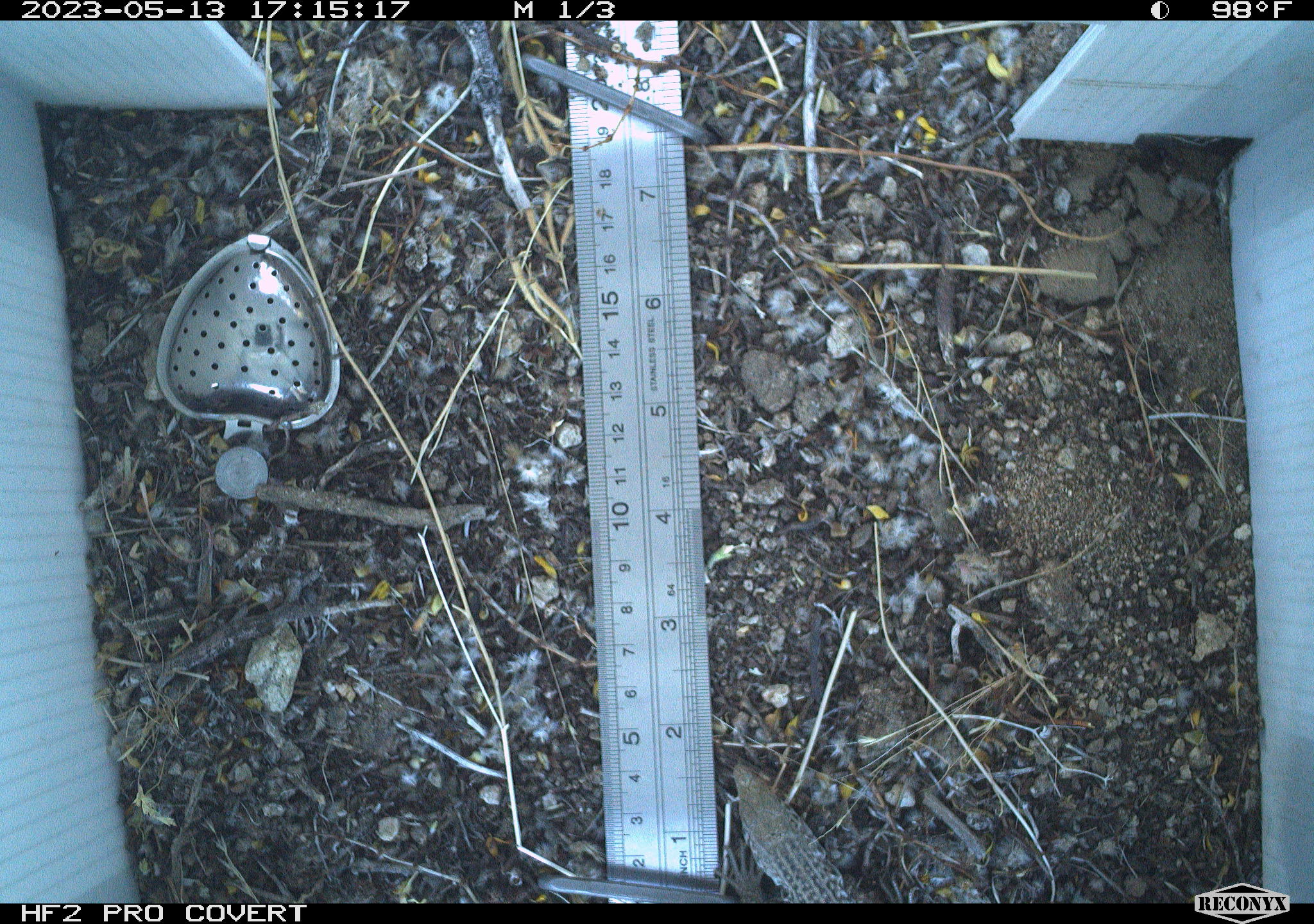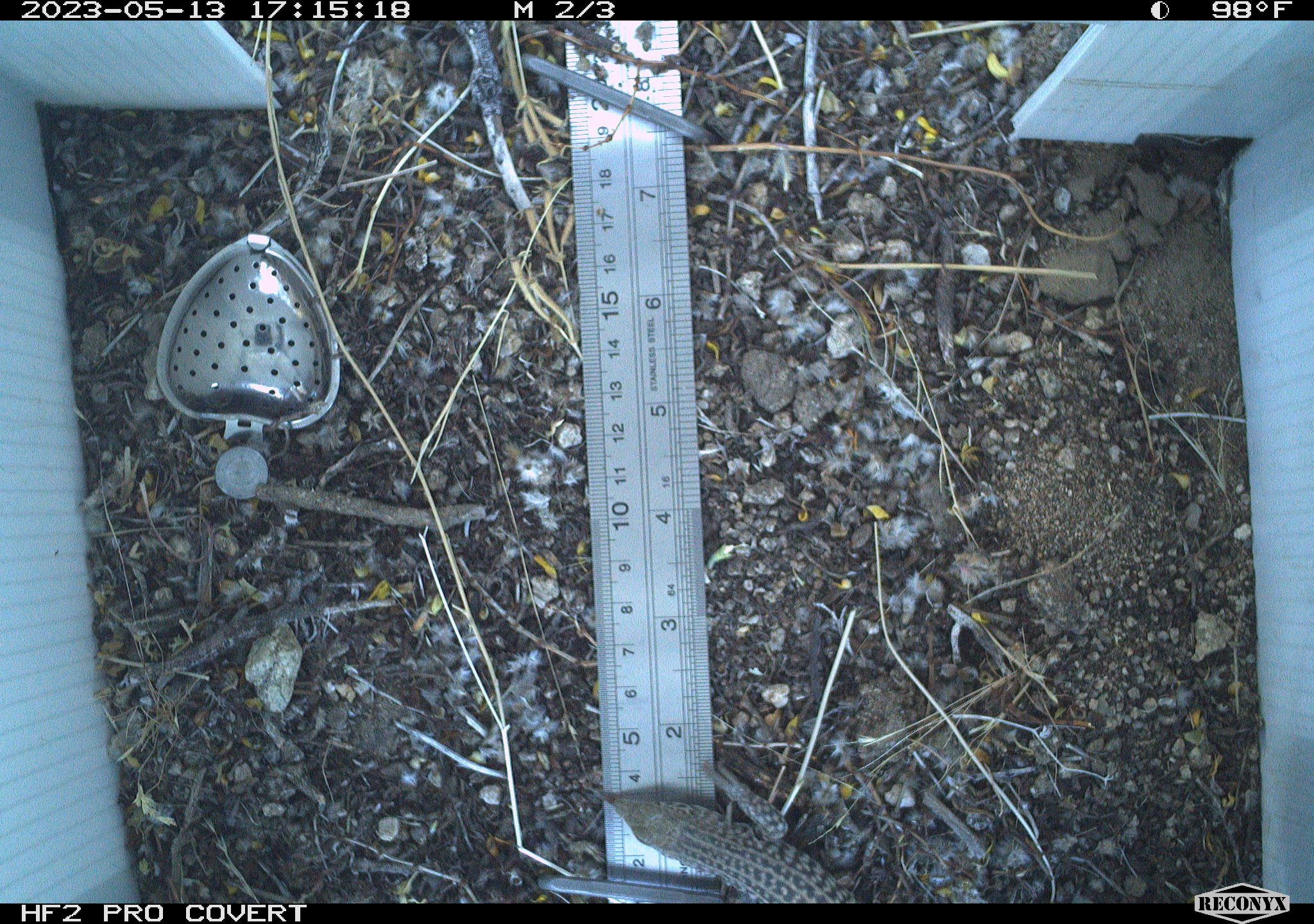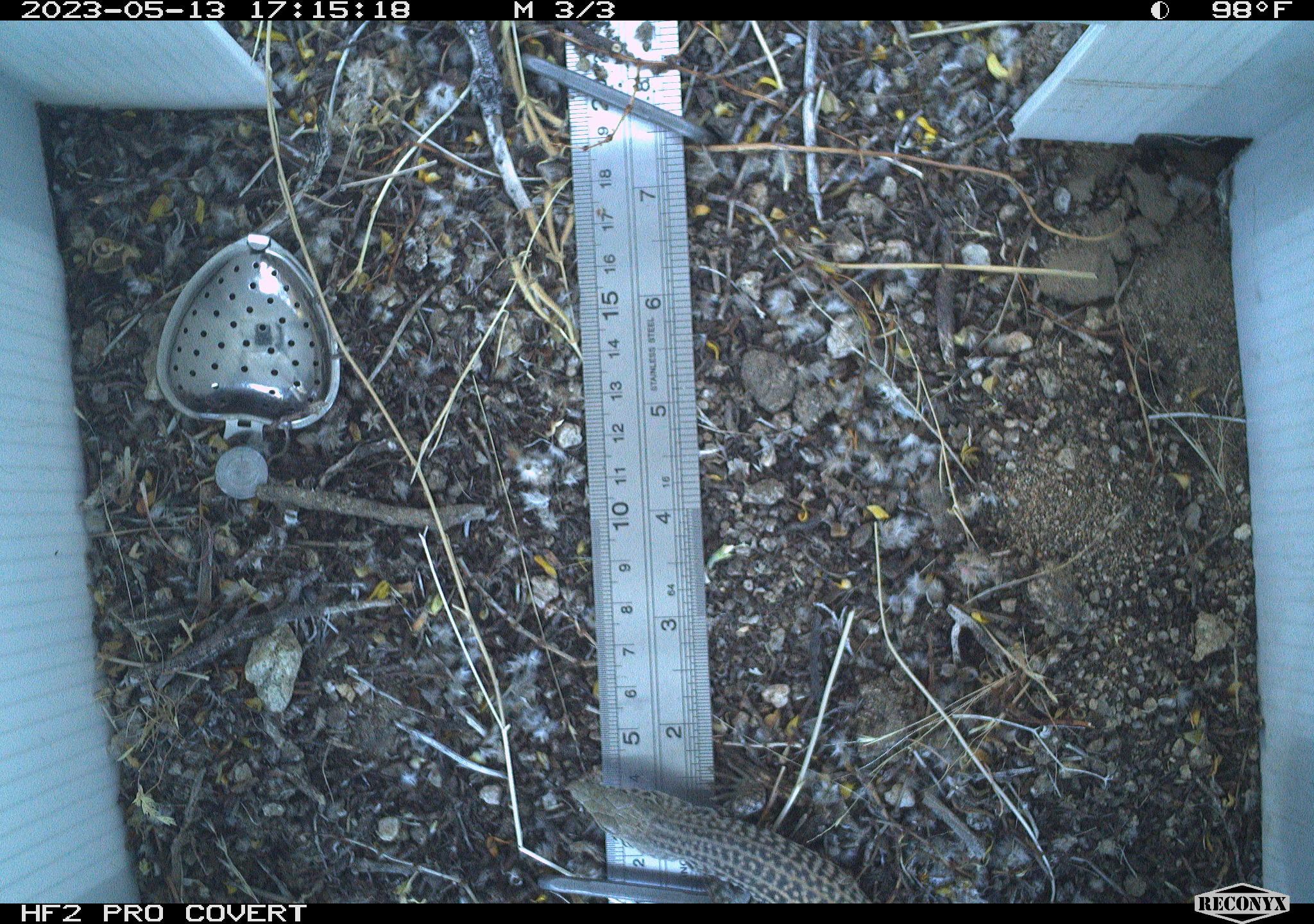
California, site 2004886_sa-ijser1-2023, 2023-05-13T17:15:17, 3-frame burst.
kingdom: Animalia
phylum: Chordata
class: Reptilia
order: Squamata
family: Teiidae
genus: Aspidoscelis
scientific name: Aspidoscelis tigris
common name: western whiptail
Western whiptail (Aspidoscelis tigris).